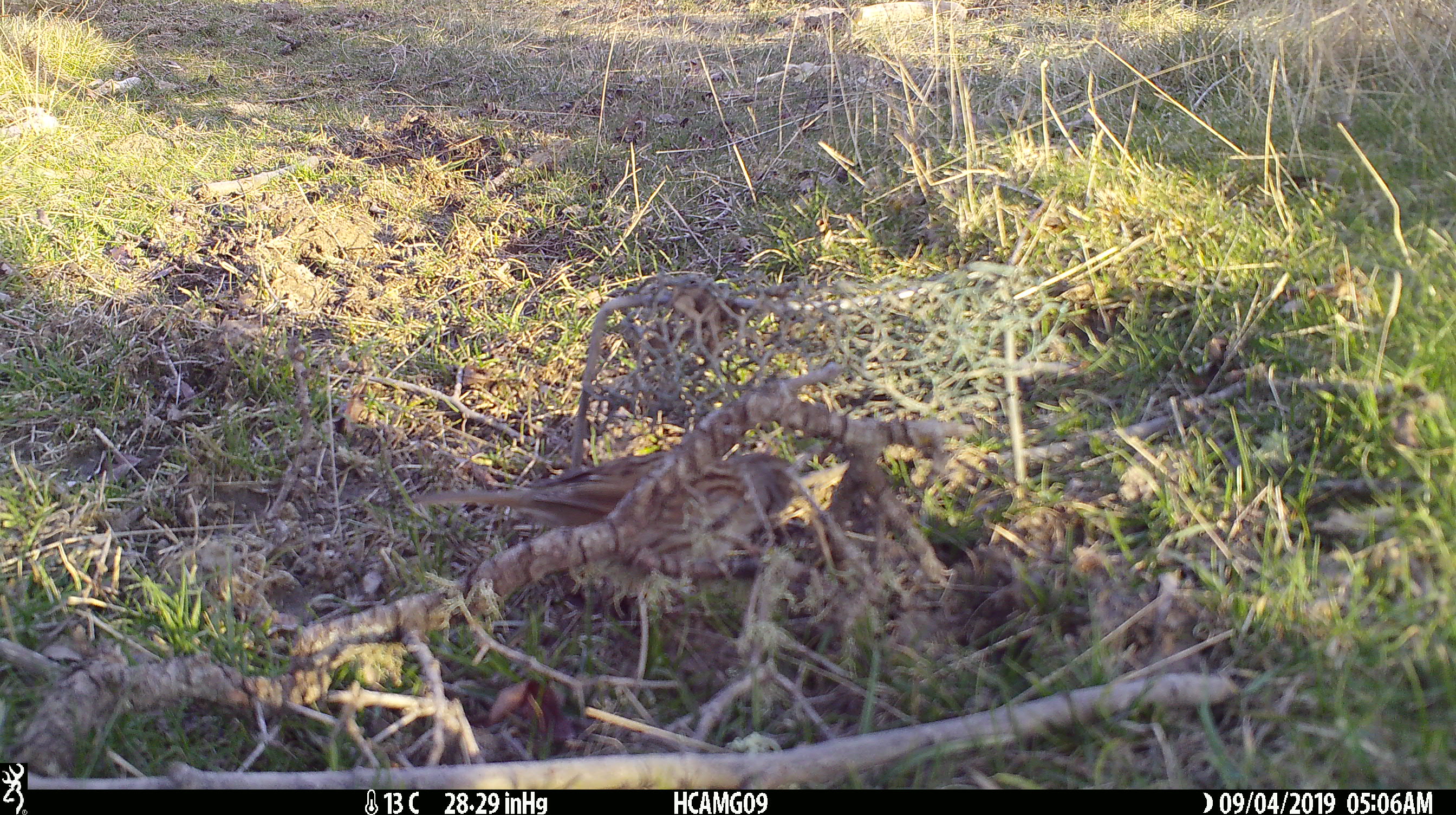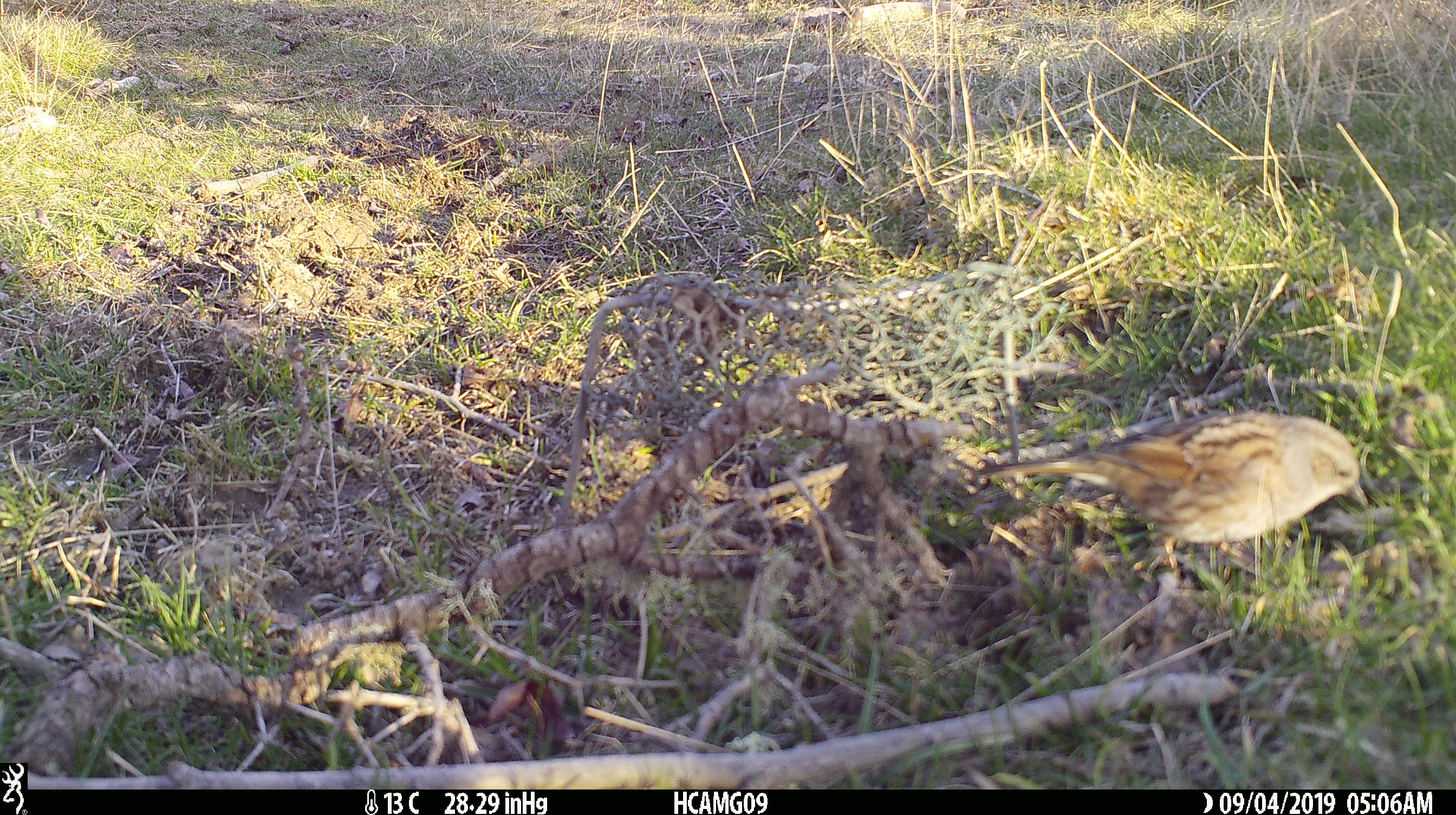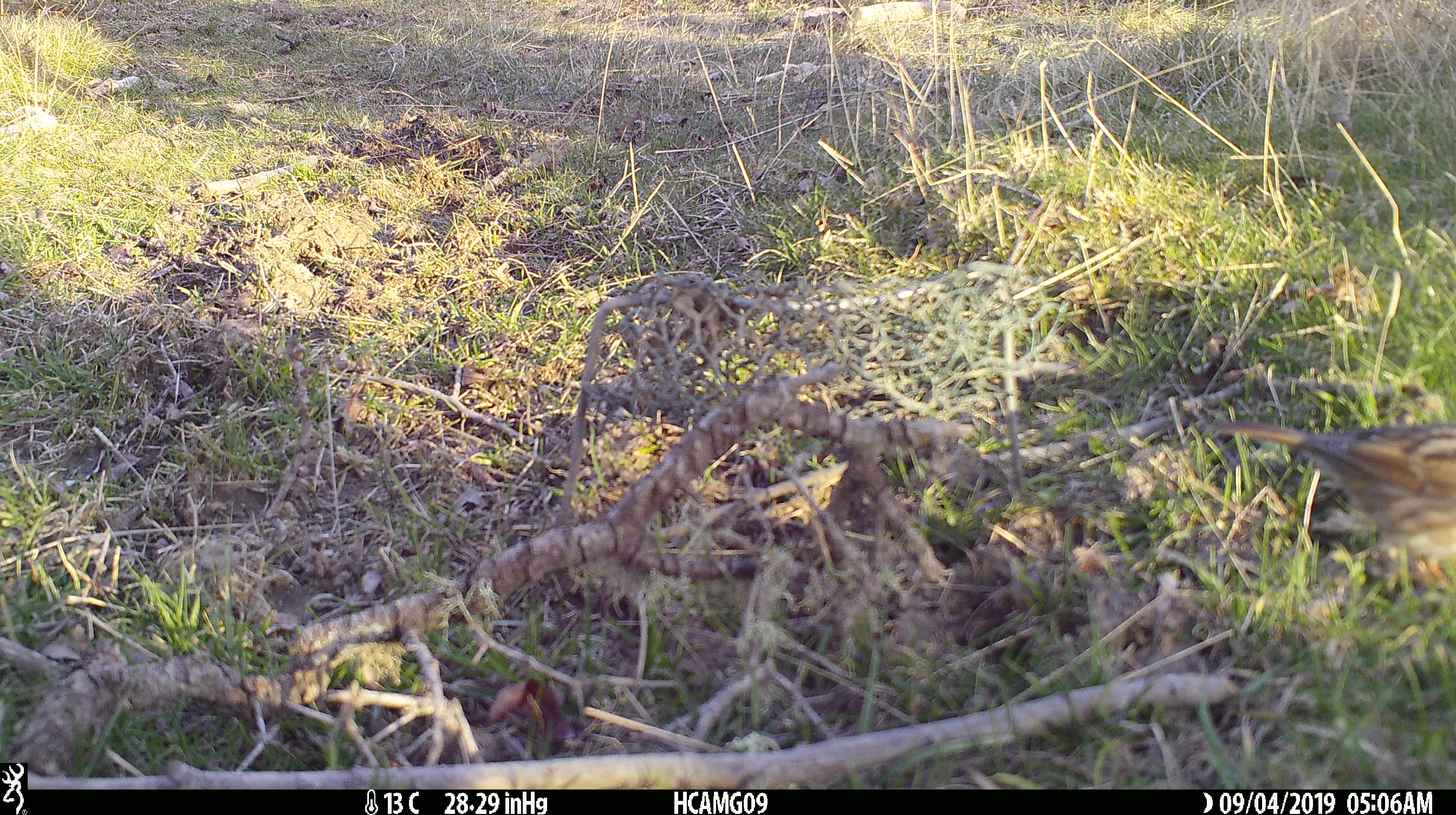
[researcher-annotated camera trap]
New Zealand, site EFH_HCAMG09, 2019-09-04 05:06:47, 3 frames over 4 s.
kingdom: Animalia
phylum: Chordata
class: Aves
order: Passeriformes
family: Prunellidae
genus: Prunella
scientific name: Prunella modularis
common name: dunnock